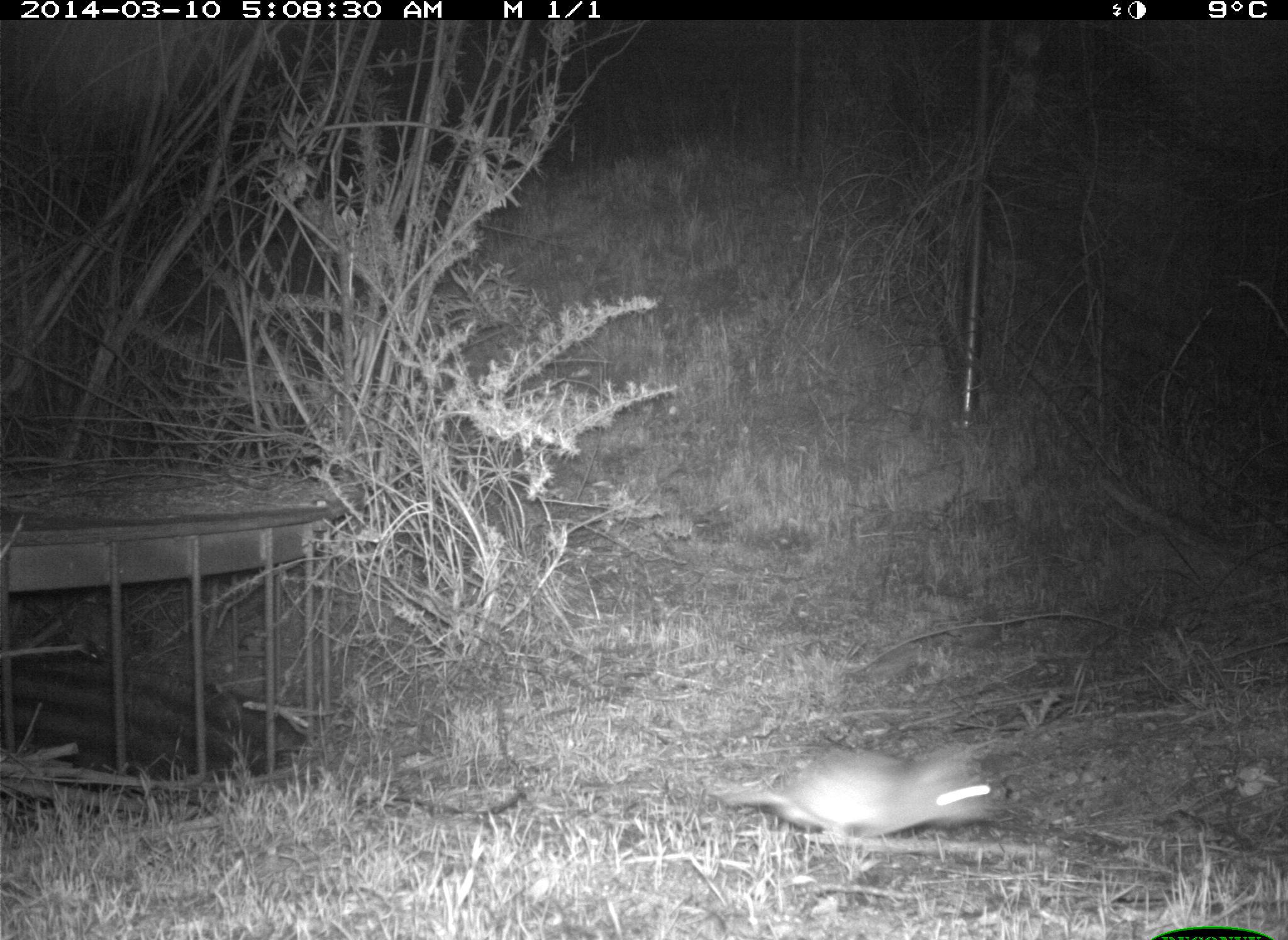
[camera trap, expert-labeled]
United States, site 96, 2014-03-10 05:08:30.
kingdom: Animalia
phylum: Chordata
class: Mammalia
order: Rodentia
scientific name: Rodentia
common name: rodent